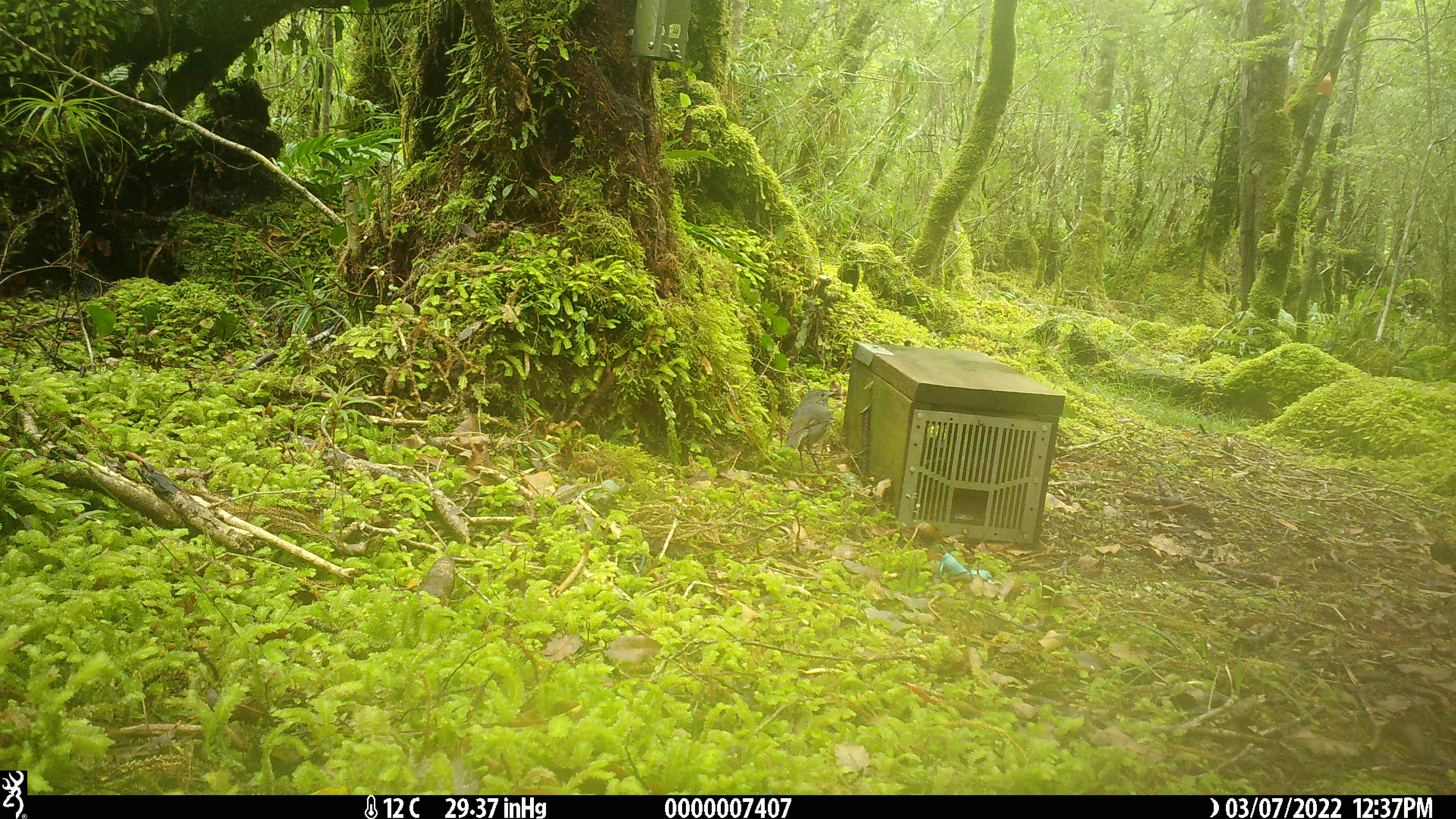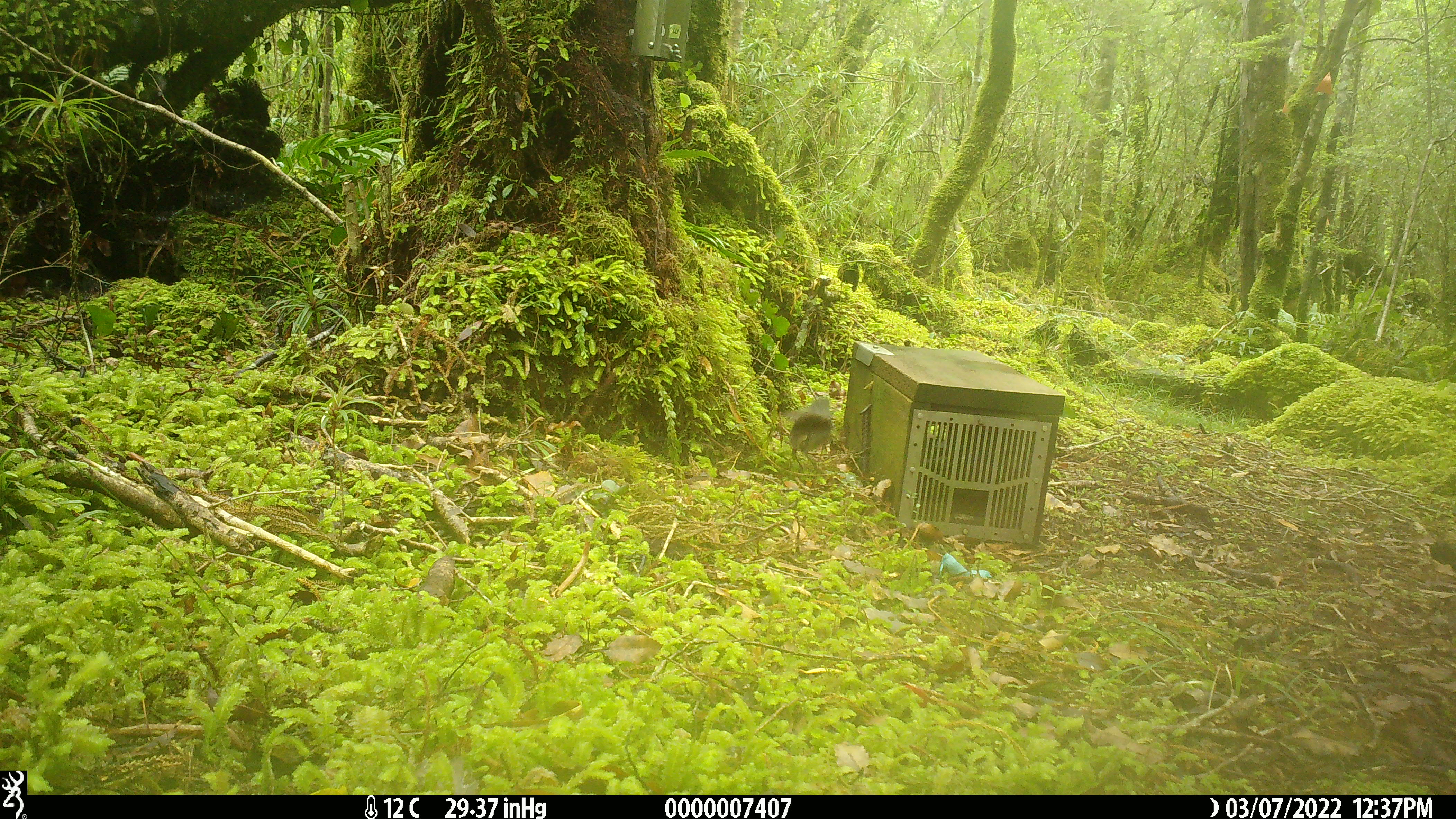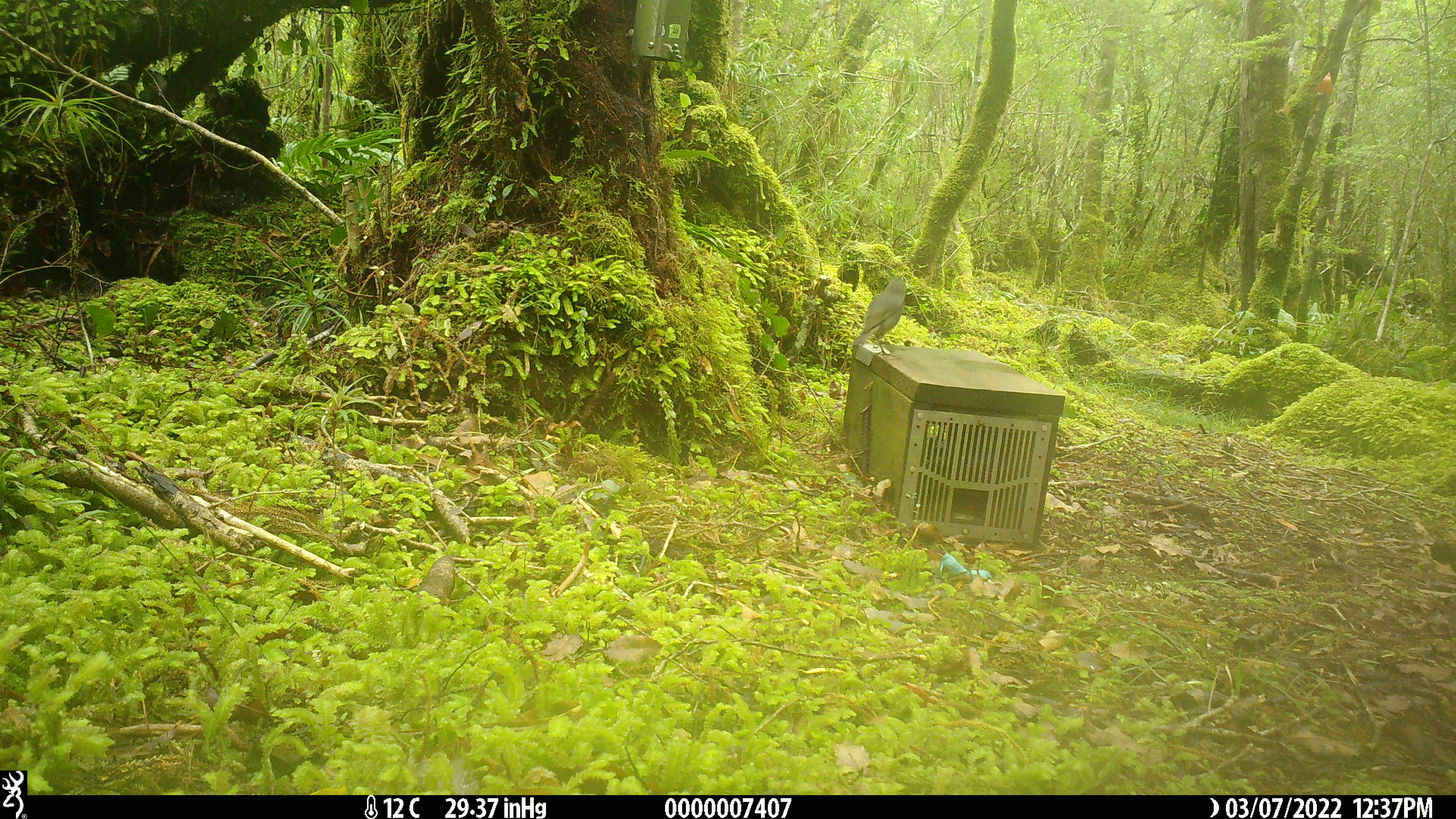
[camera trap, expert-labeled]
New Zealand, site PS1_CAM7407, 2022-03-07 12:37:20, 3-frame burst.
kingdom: Animalia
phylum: Chordata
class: Aves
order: Passeriformes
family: Petroicidae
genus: Petroica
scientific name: Petroica australis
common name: new zealand robin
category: robin